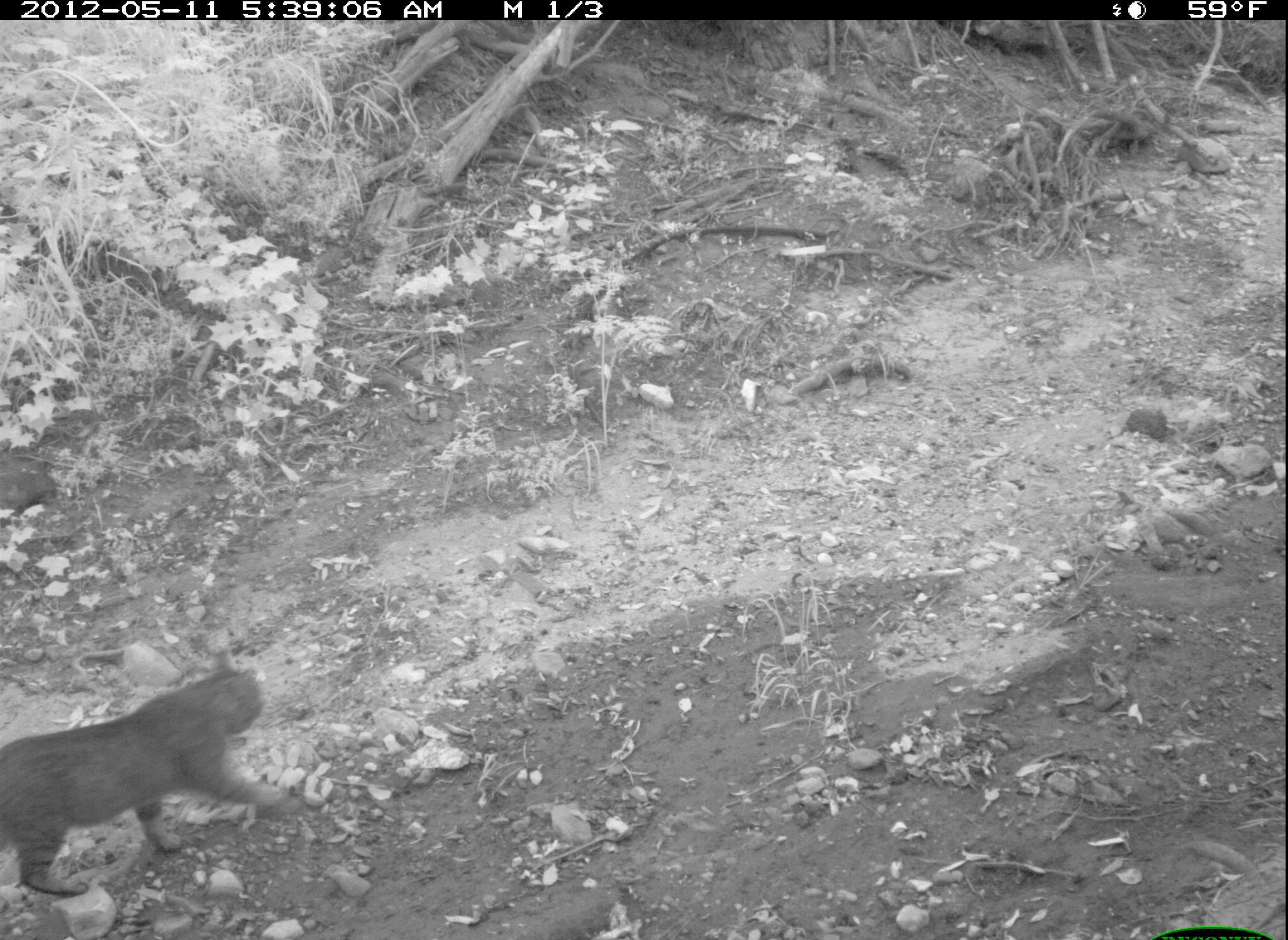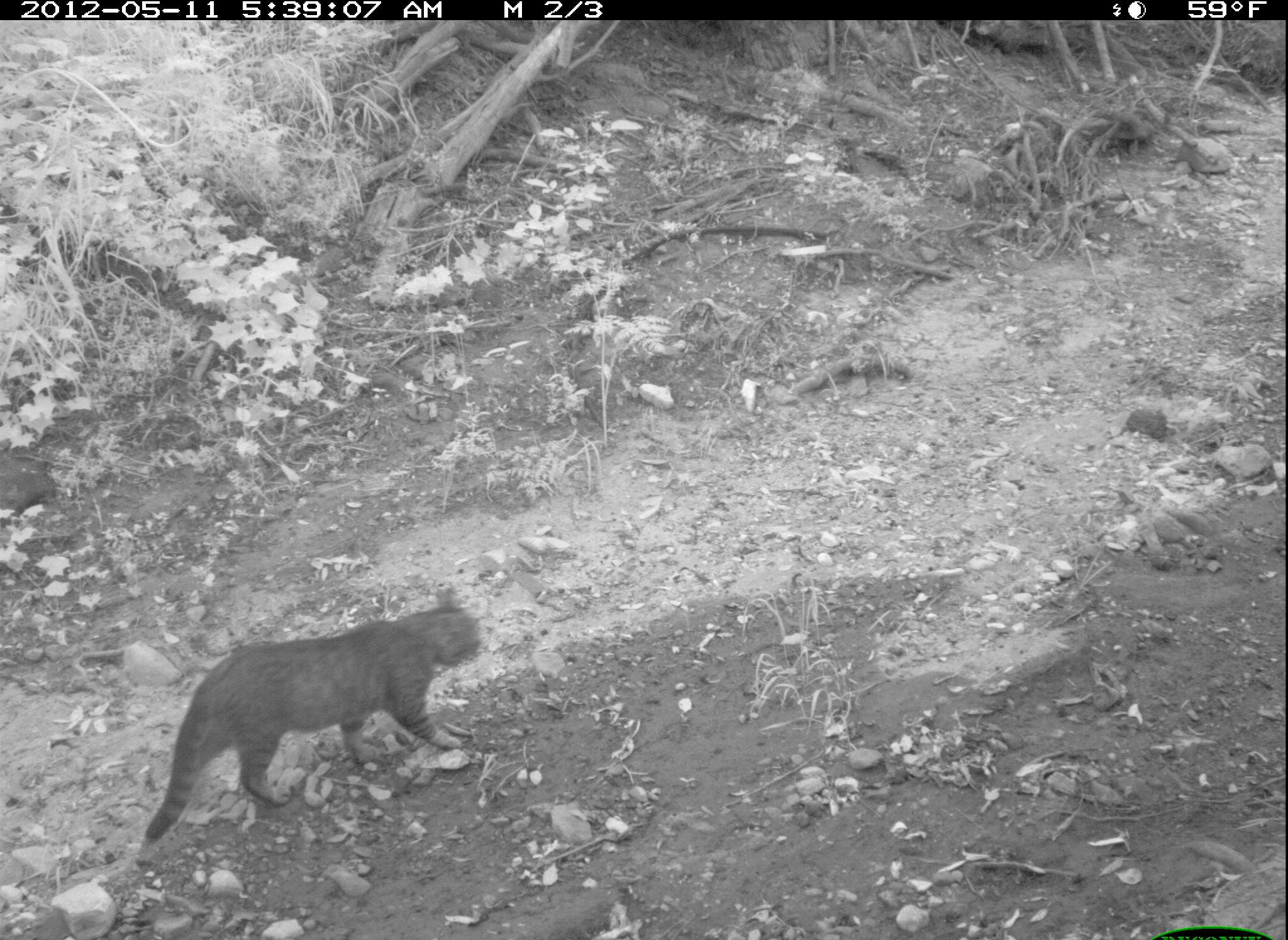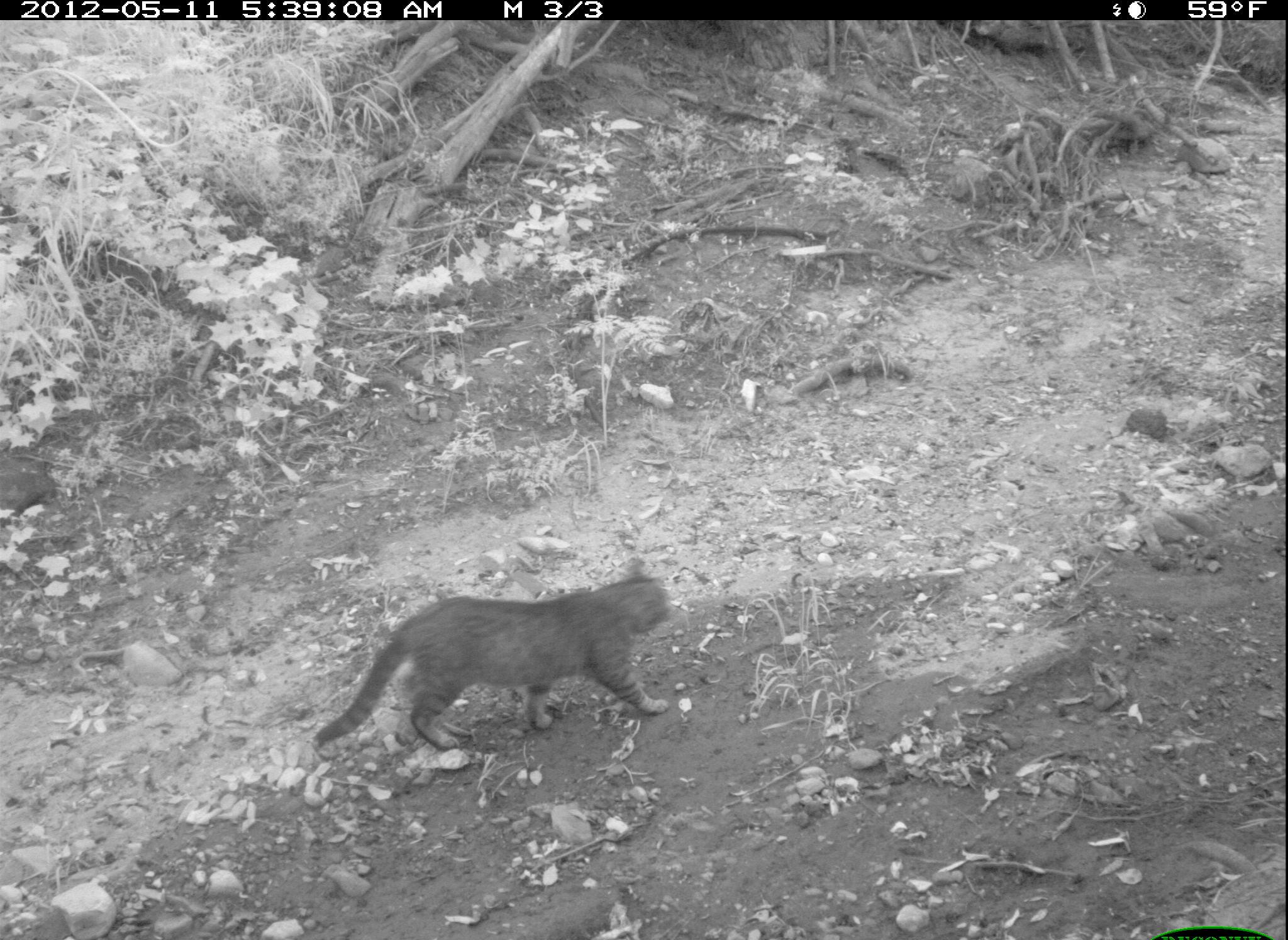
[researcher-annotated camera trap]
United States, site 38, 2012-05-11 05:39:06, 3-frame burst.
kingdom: Animalia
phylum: Chordata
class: Mammalia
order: Carnivora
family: Felidae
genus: Felis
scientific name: Felis catus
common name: cat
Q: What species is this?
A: Cat (Felis catus).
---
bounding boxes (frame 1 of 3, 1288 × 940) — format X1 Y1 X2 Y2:
cat: 0 641 280 900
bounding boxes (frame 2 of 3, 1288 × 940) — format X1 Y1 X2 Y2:
cat: 109 569 512 868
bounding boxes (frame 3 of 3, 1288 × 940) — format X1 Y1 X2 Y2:
cat: 311 549 679 763